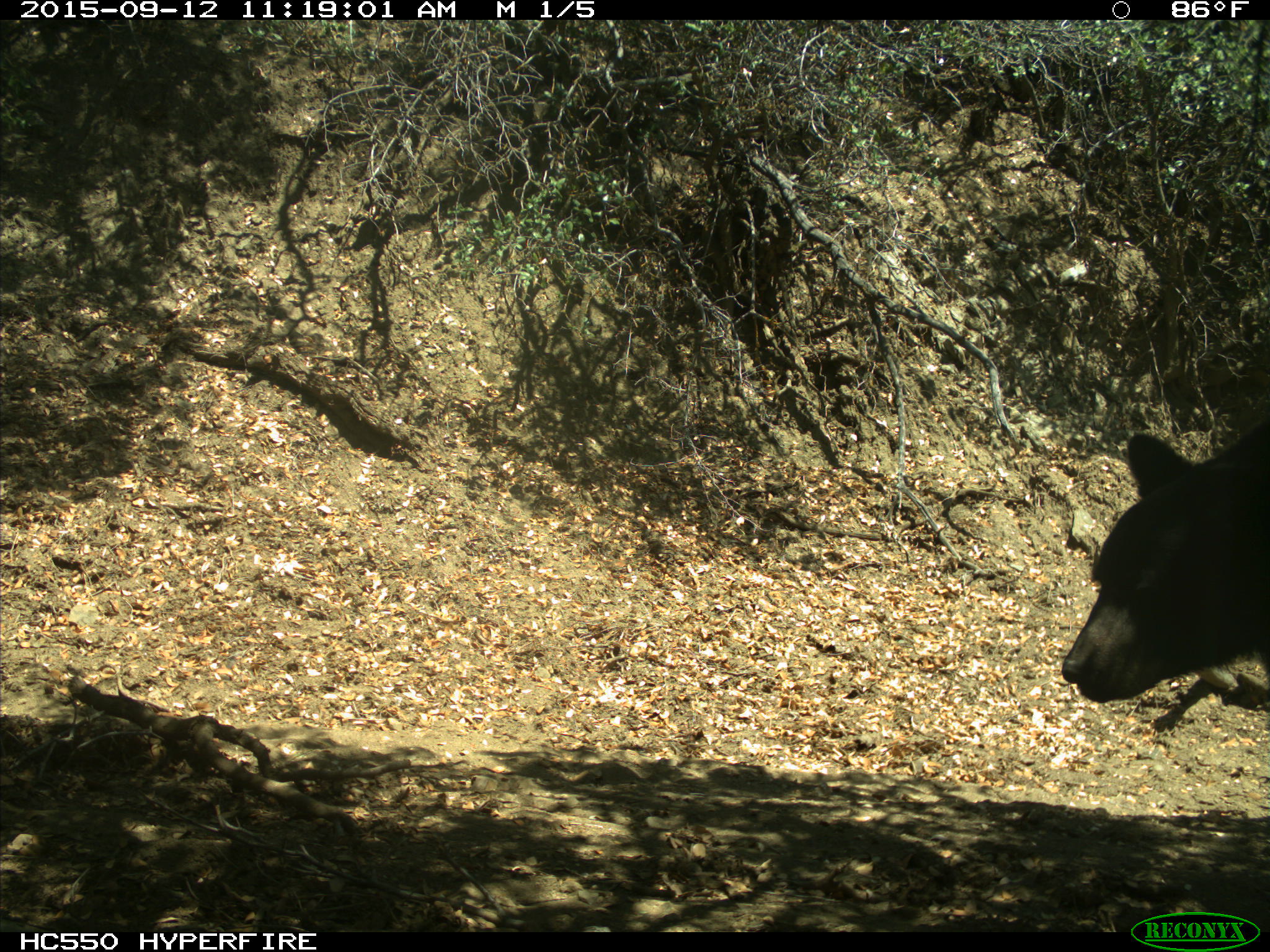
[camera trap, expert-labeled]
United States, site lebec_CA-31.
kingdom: Animalia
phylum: Chordata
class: Mammalia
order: Carnivora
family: Ursidae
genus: Ursus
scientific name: Ursus americanus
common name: american black bear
Ursus americanus (american black bear).